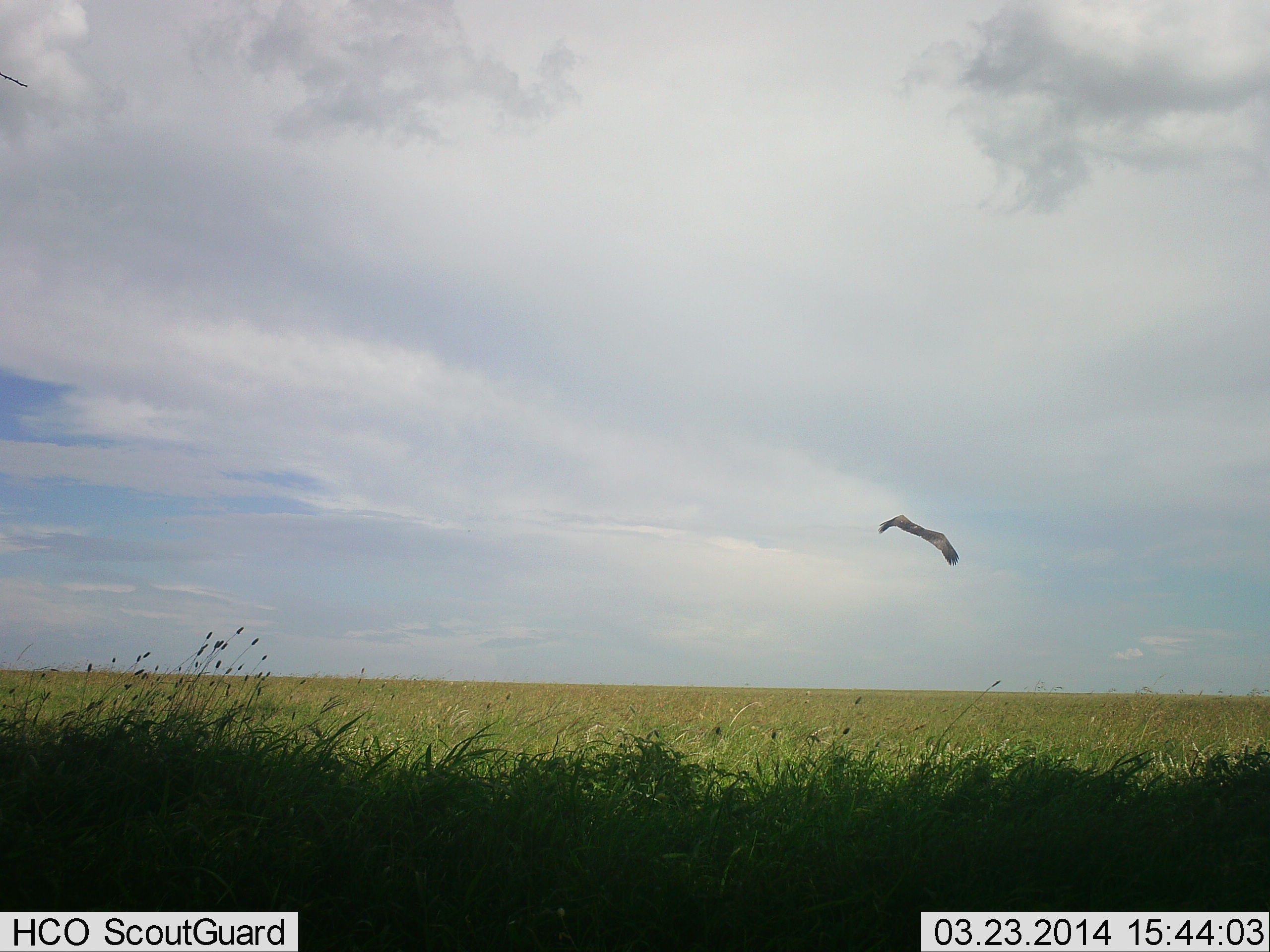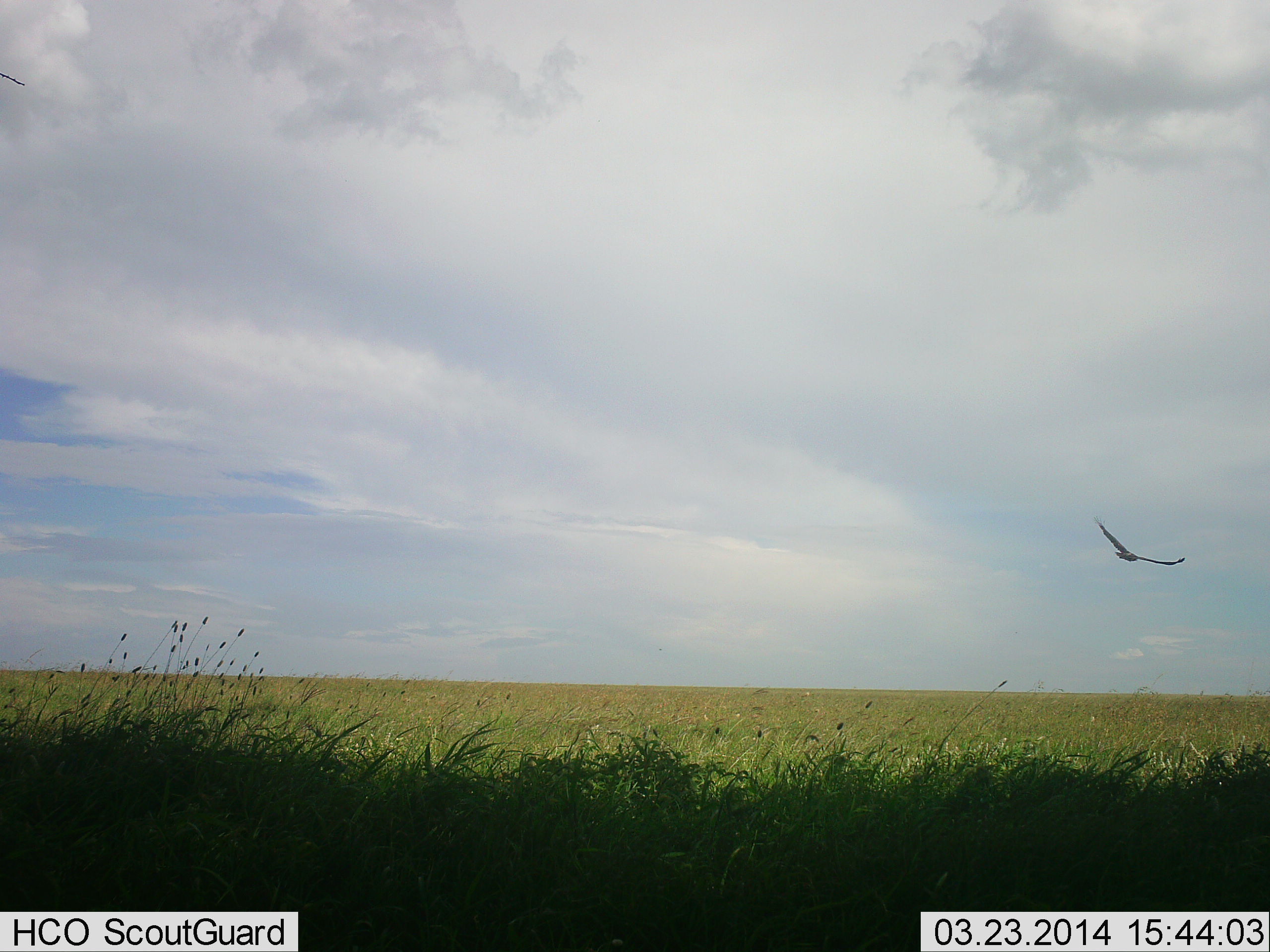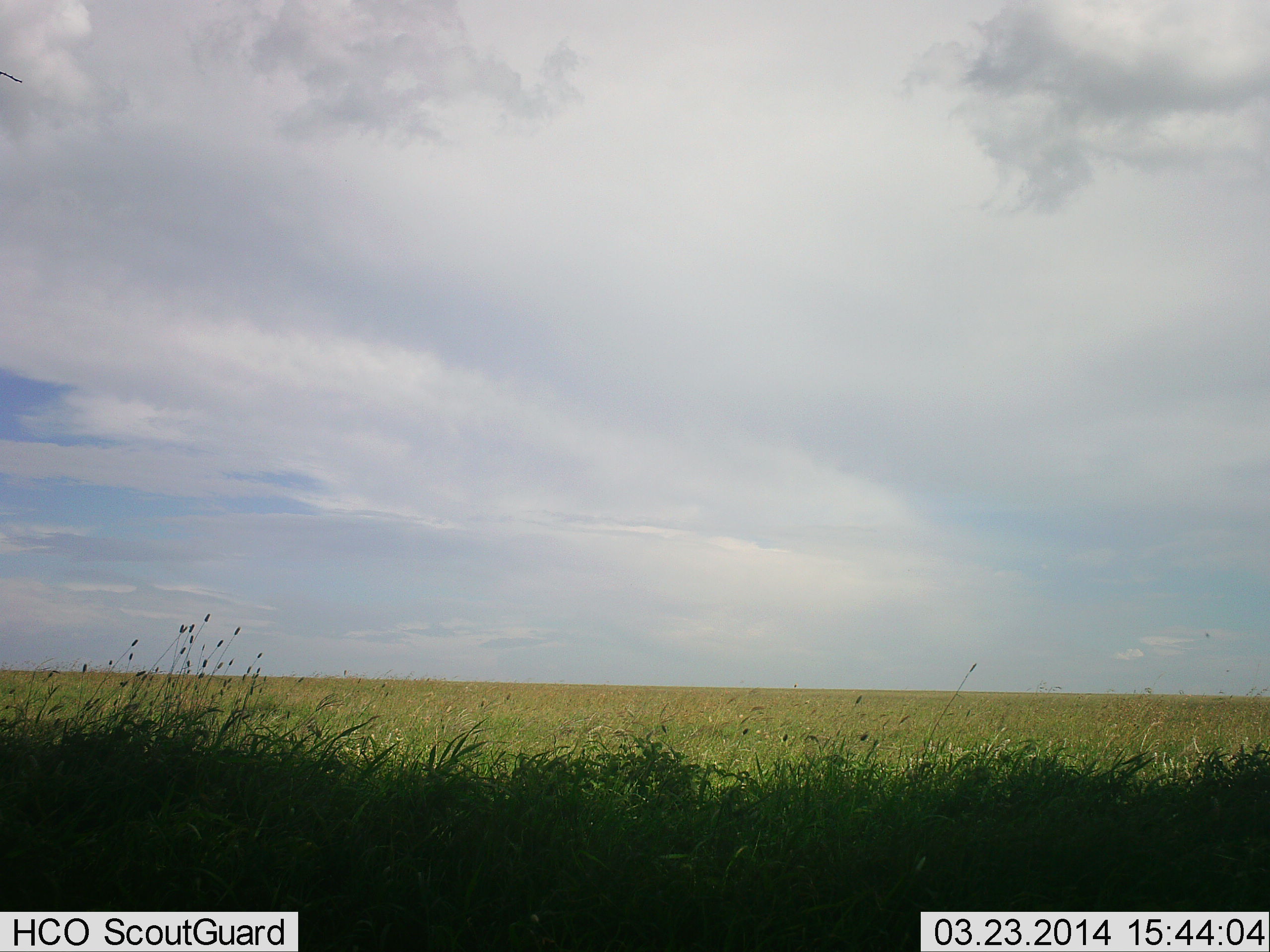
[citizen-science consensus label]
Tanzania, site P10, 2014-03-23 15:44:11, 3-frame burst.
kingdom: Animalia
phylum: Chordata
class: Aves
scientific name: Aves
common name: bird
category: otherbird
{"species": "otherbird (bird) (Aves)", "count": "1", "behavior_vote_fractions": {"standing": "0%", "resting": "0%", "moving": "100%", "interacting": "0%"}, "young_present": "0%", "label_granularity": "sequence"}